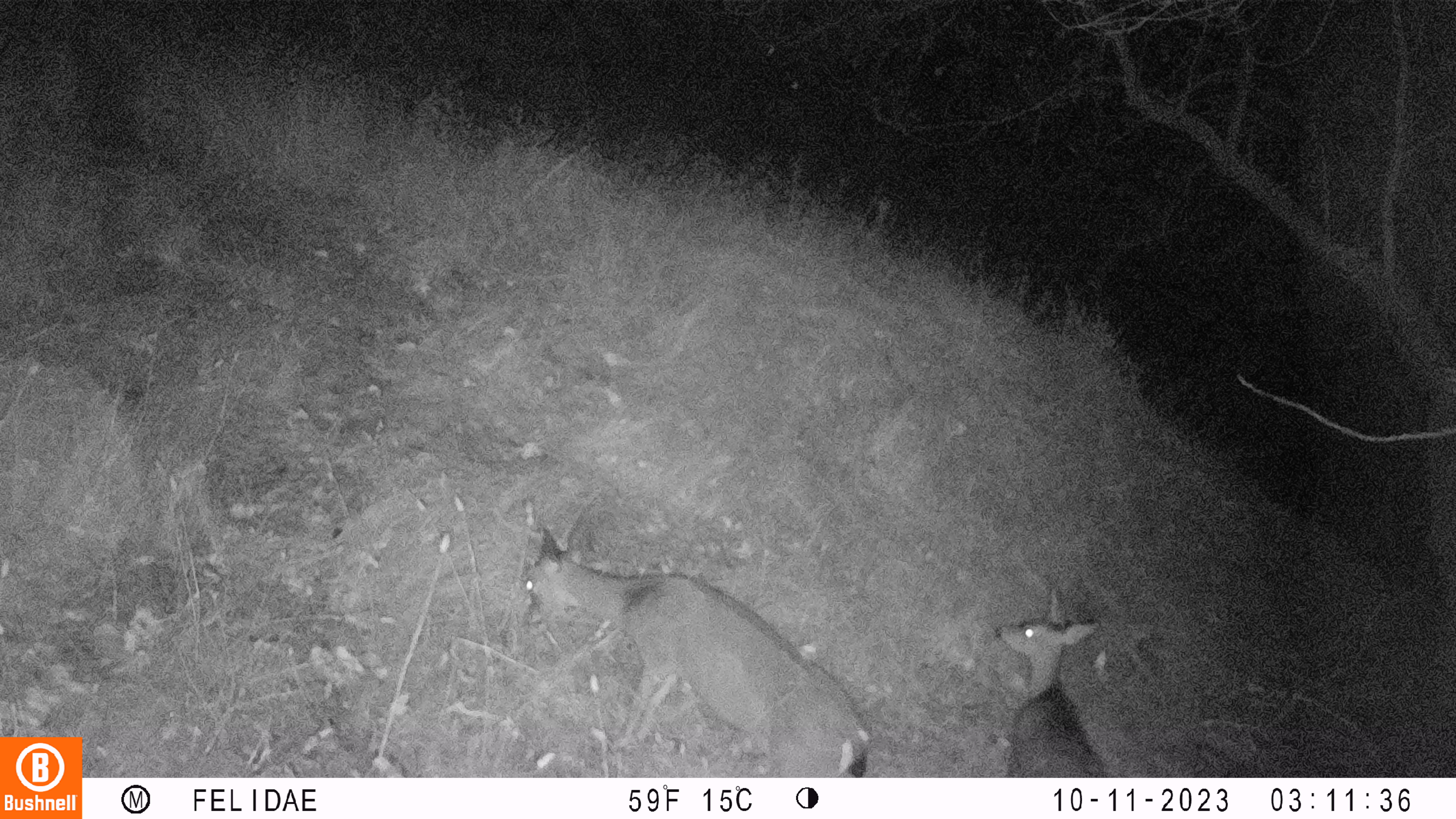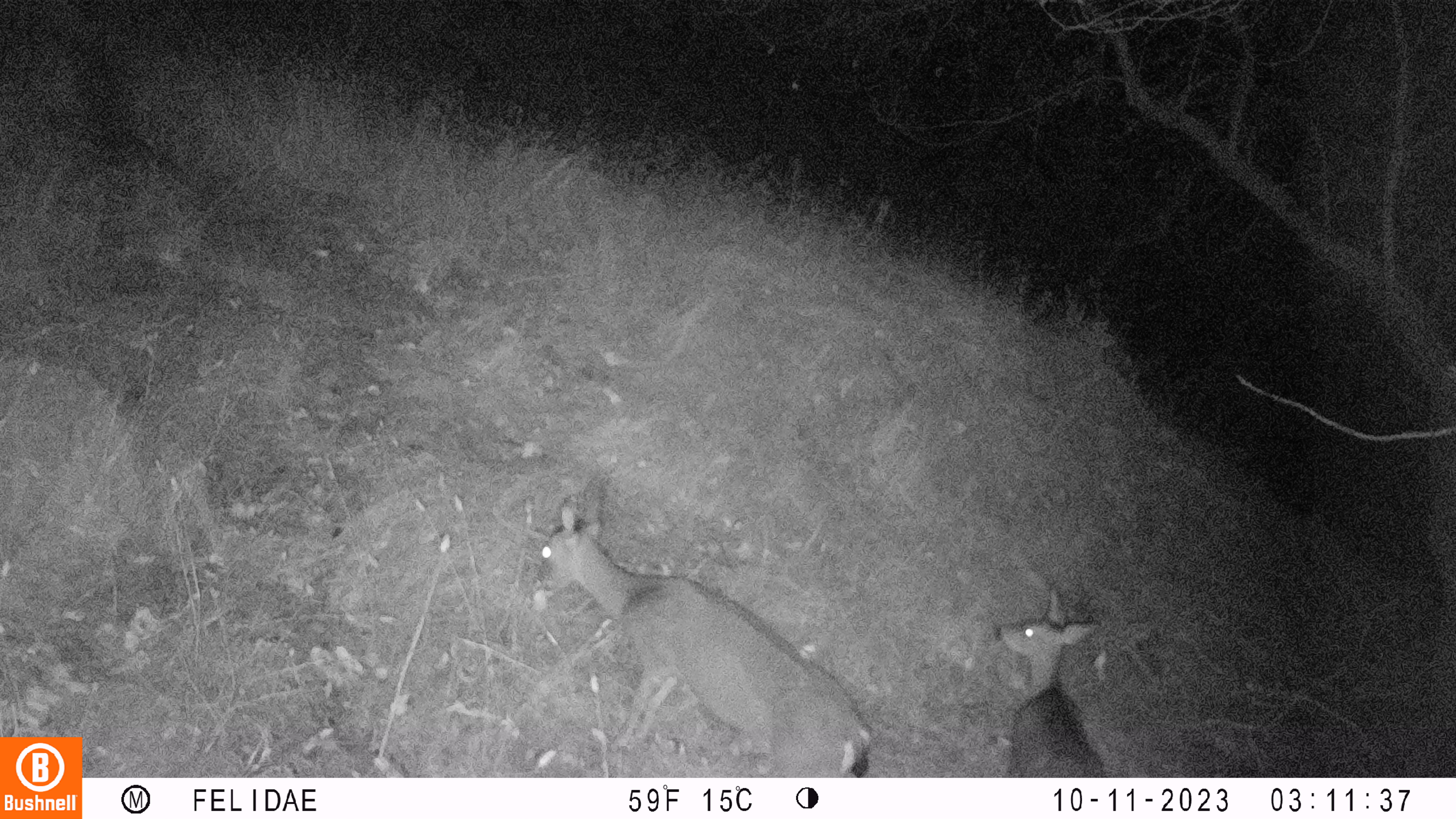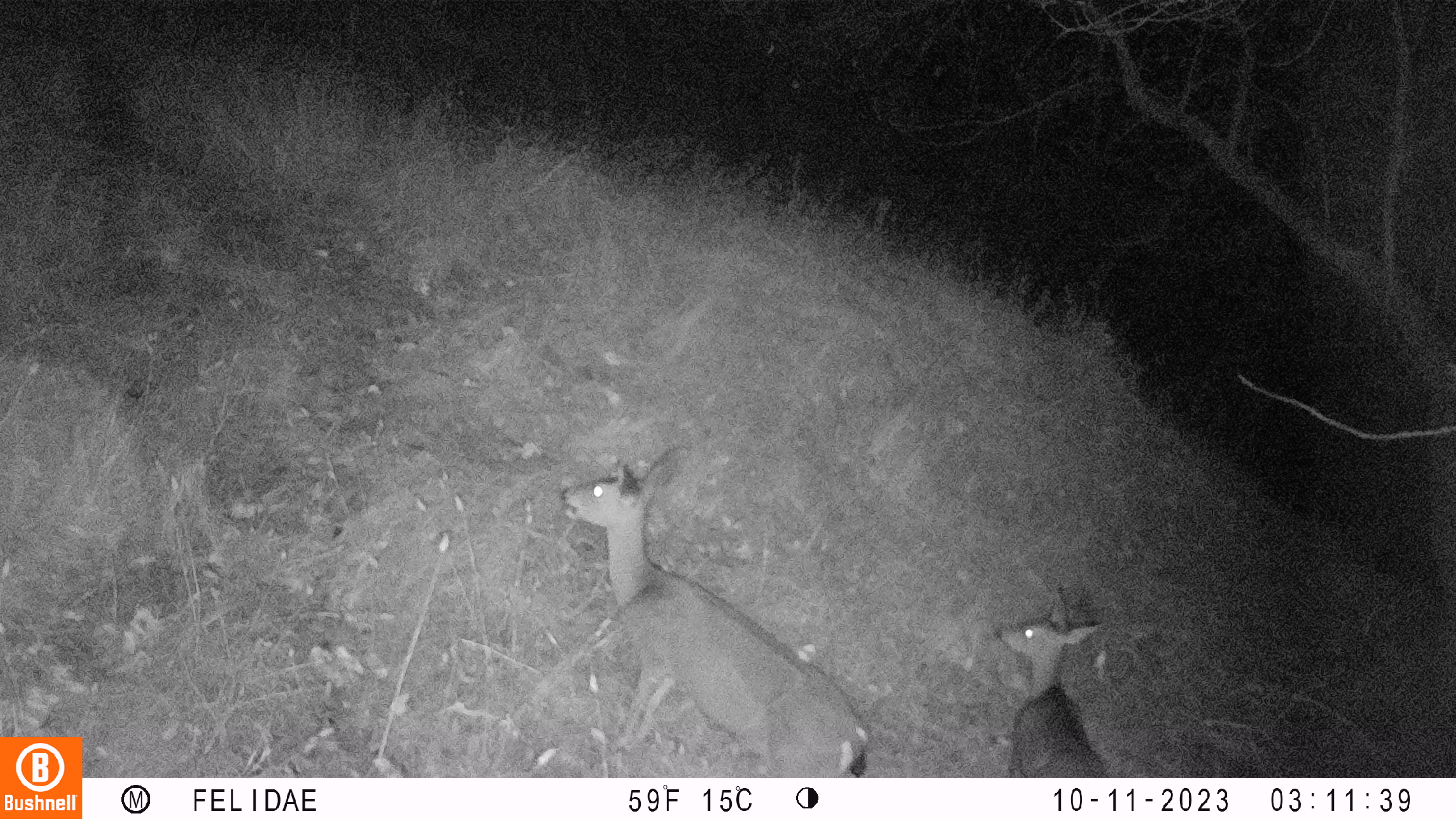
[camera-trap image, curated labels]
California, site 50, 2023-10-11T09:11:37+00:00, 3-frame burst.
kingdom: Animalia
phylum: Chordata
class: Mammalia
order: Artiodactyla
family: Cervidae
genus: Odocoileus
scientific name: Odocoileus hemionus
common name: mule deer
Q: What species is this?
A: Mule deer (Odocoileus hemionus).